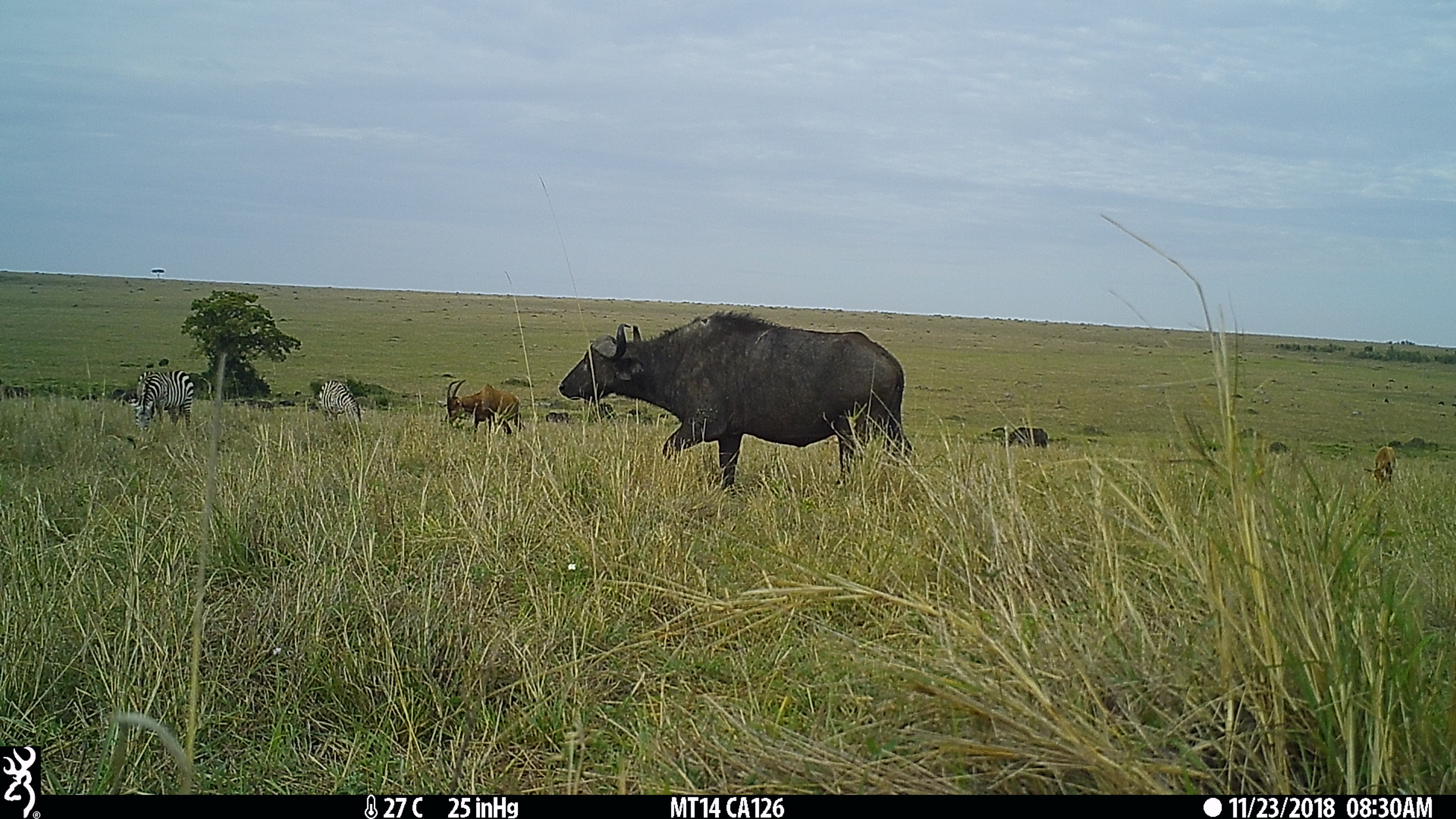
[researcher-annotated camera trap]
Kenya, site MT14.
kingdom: Animalia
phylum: Chordata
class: Mammalia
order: Artiodactyla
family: Bovidae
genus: Syncerus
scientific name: Syncerus caffer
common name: buffalo